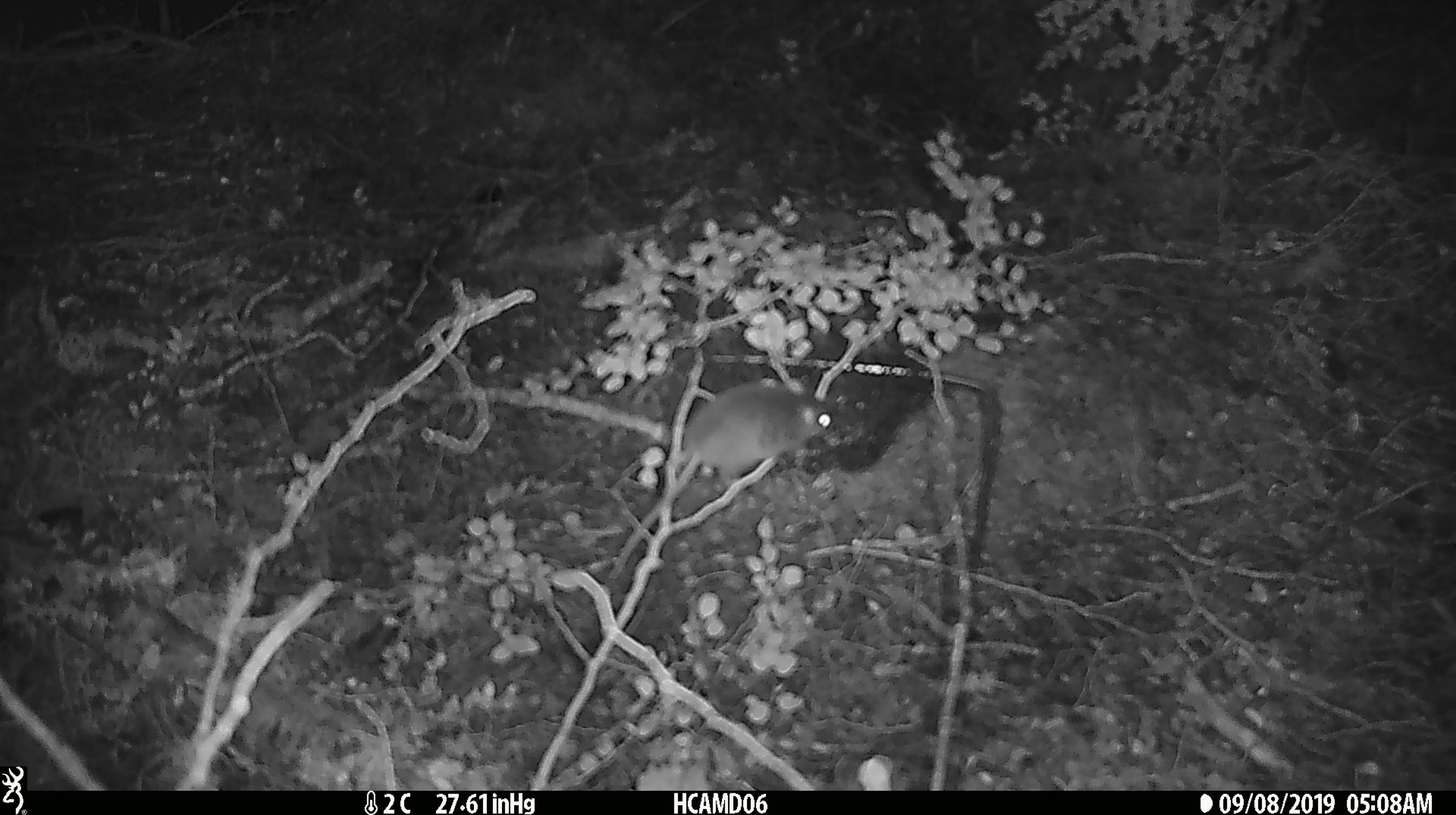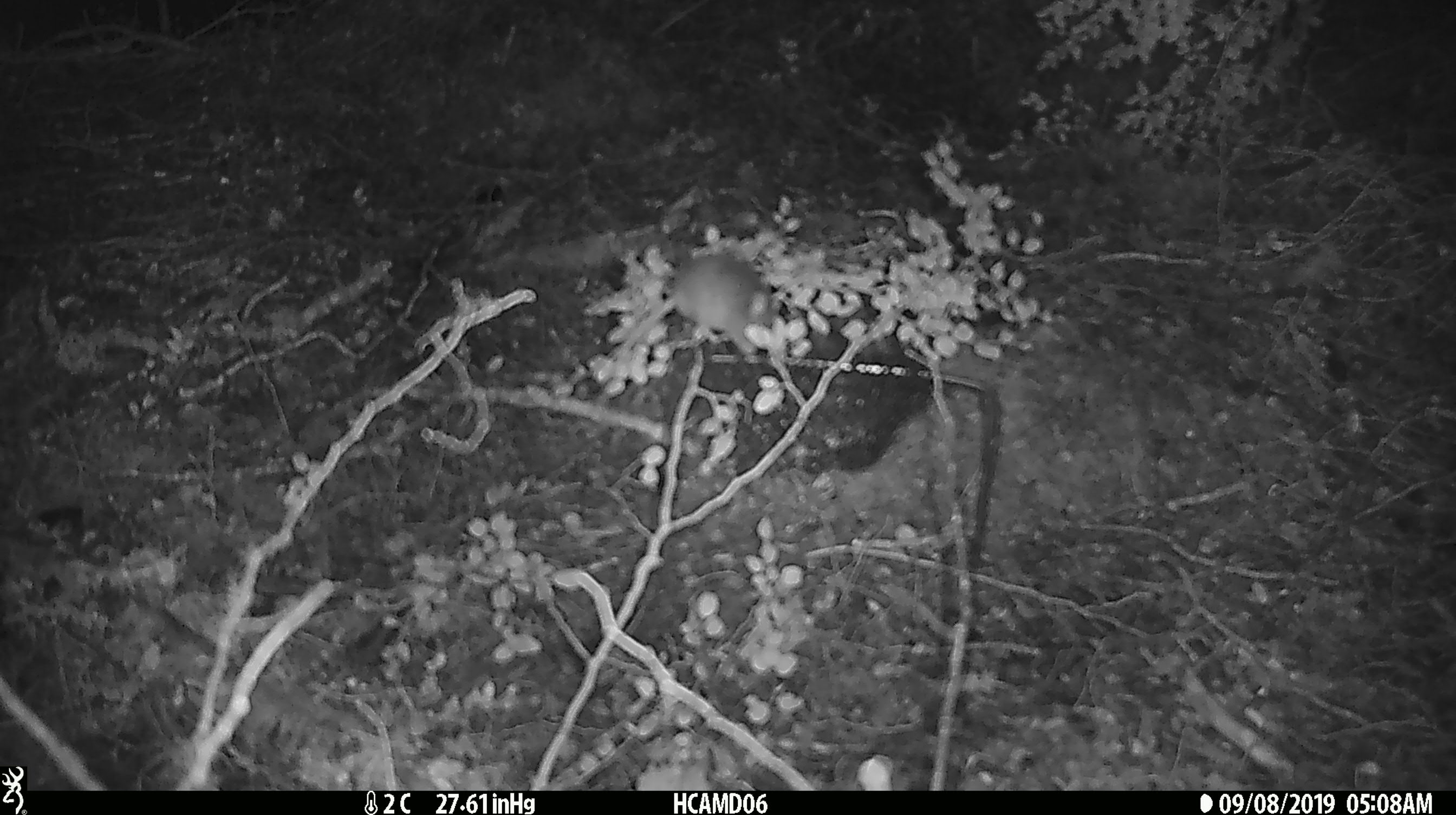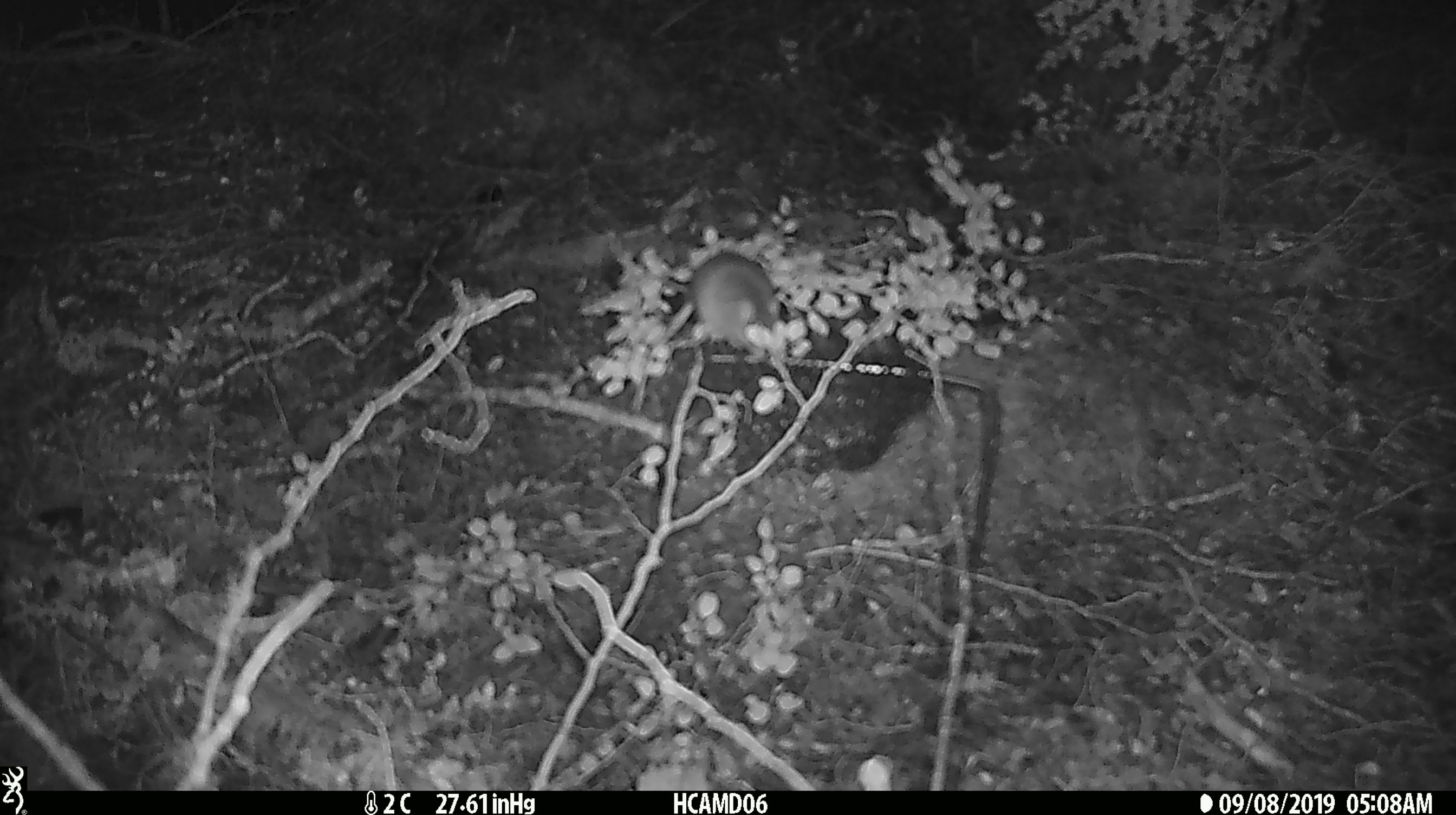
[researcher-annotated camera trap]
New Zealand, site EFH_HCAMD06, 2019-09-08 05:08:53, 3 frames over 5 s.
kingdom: Animalia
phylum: Chordata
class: Mammalia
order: Rodentia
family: Muridae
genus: Mus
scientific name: Mus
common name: mouse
Mouse (Mus).